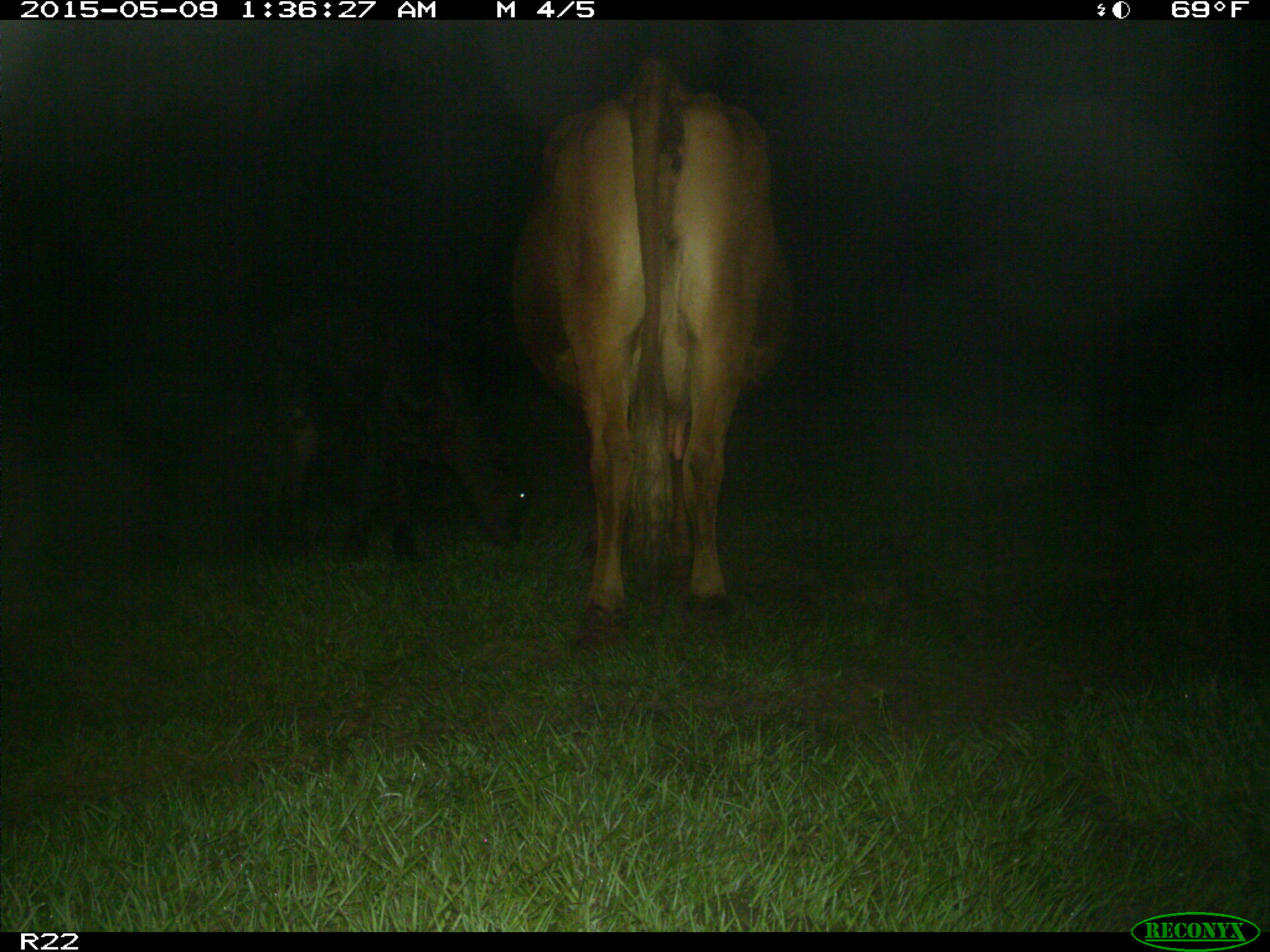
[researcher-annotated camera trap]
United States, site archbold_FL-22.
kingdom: Animalia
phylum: Chordata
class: Mammalia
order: Artiodactyla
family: Bovidae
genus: Bos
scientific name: Bos taurus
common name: domestic cow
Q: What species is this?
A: Bos taurus (domestic cow).